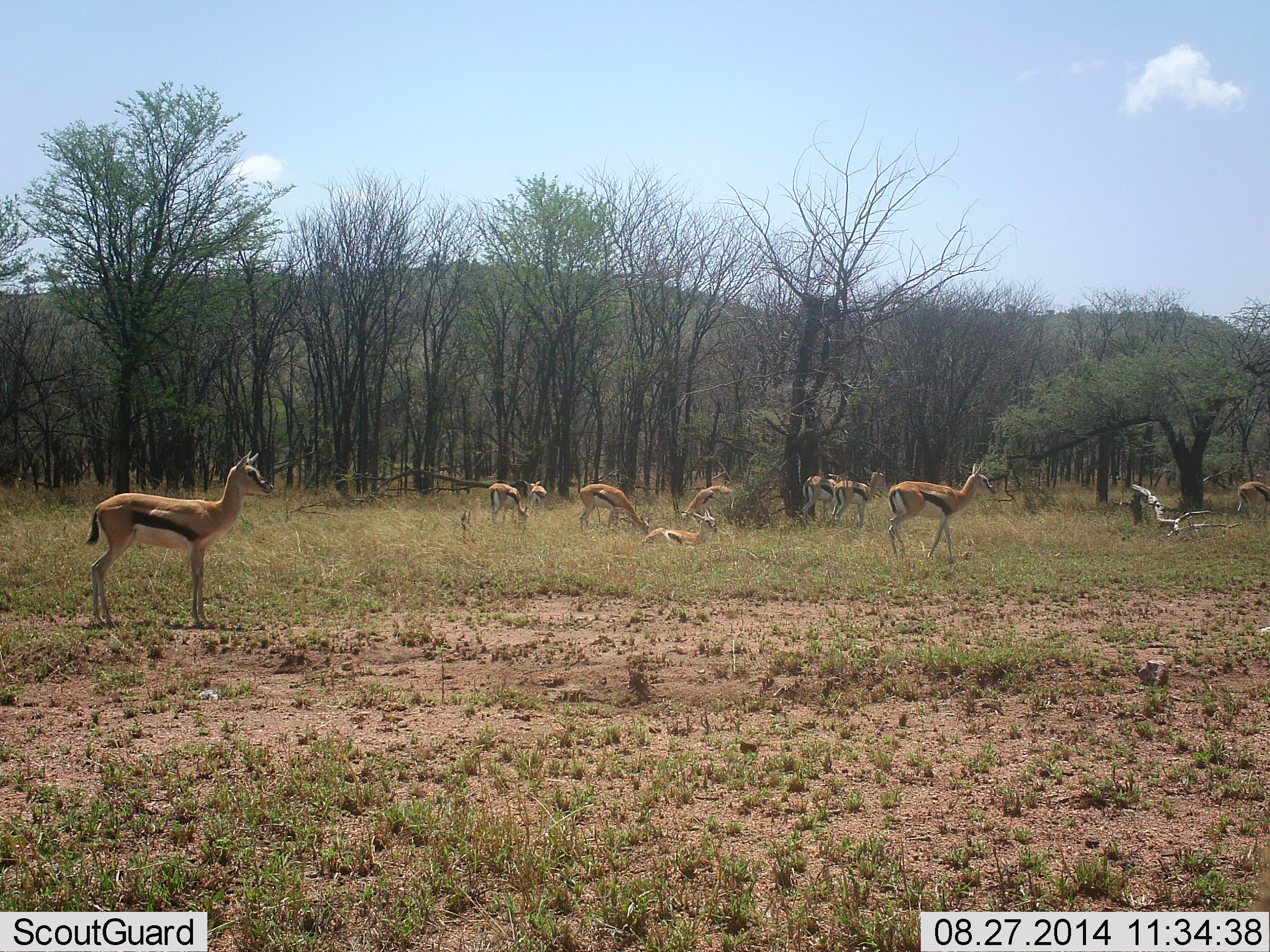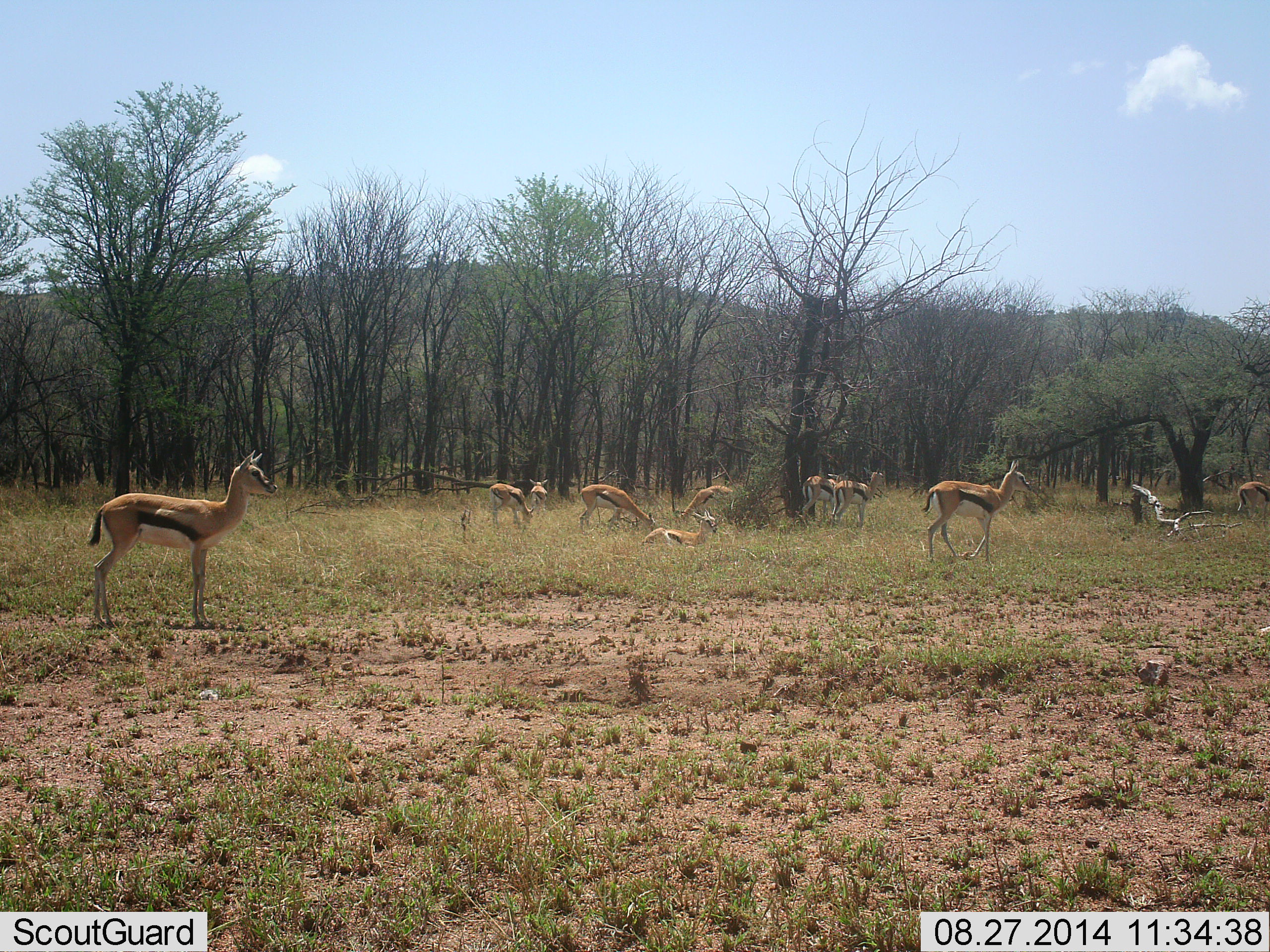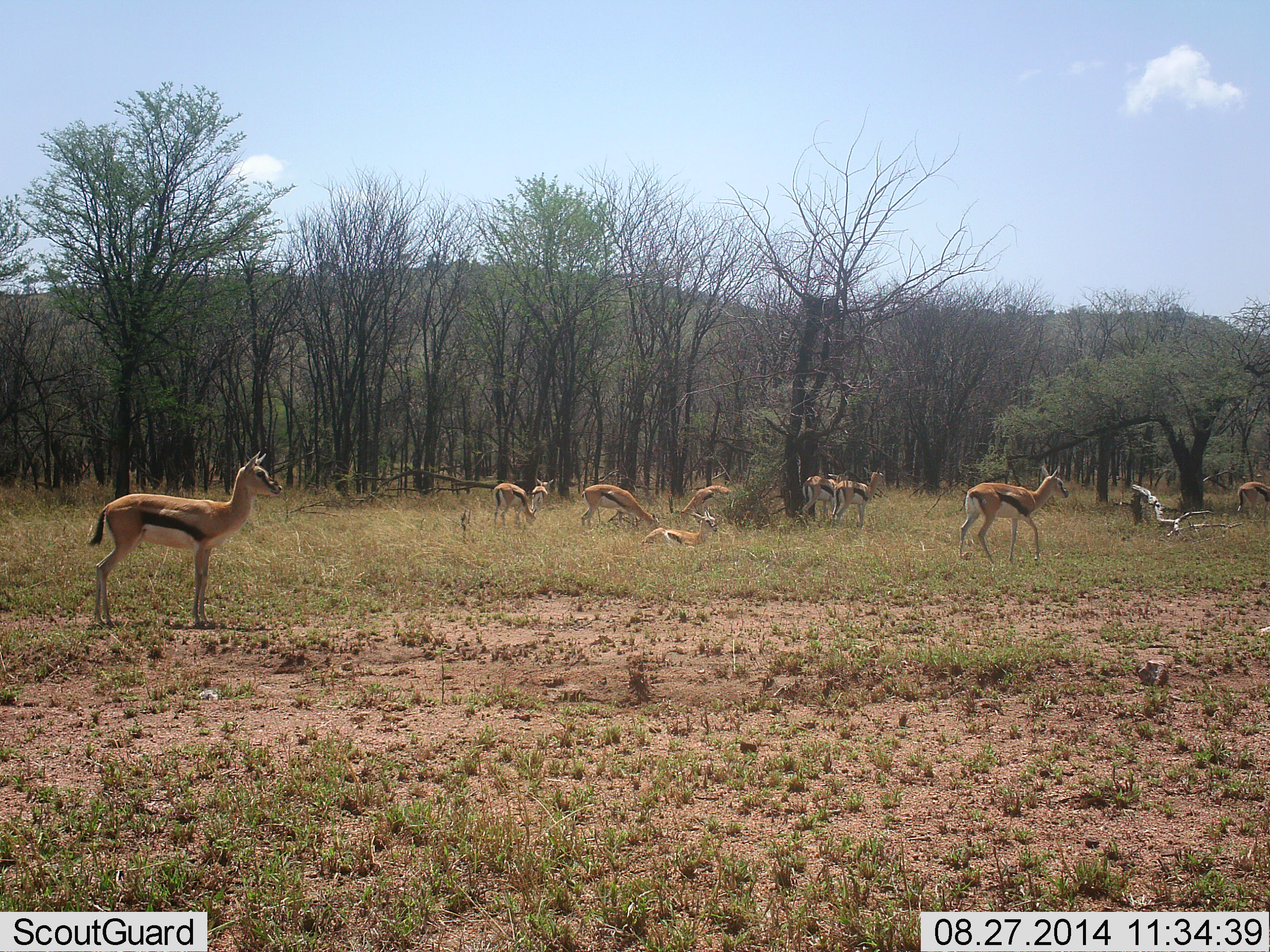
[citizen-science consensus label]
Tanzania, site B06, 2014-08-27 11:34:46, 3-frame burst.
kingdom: Animalia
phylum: Chordata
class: Mammalia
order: Artiodactyla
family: Bovidae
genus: Eudorcas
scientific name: Eudorcas thomsonii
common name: thomson's gazelle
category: gazellethomsons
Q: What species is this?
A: Gazellethomsons (thomson's gazelle) (Eudorcas thomsonii).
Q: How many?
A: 10.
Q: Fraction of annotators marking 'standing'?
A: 70%.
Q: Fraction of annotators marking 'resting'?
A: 60%.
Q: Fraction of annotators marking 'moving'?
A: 50%.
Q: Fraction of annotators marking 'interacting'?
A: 10%.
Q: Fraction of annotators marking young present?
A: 0%.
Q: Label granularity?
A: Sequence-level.